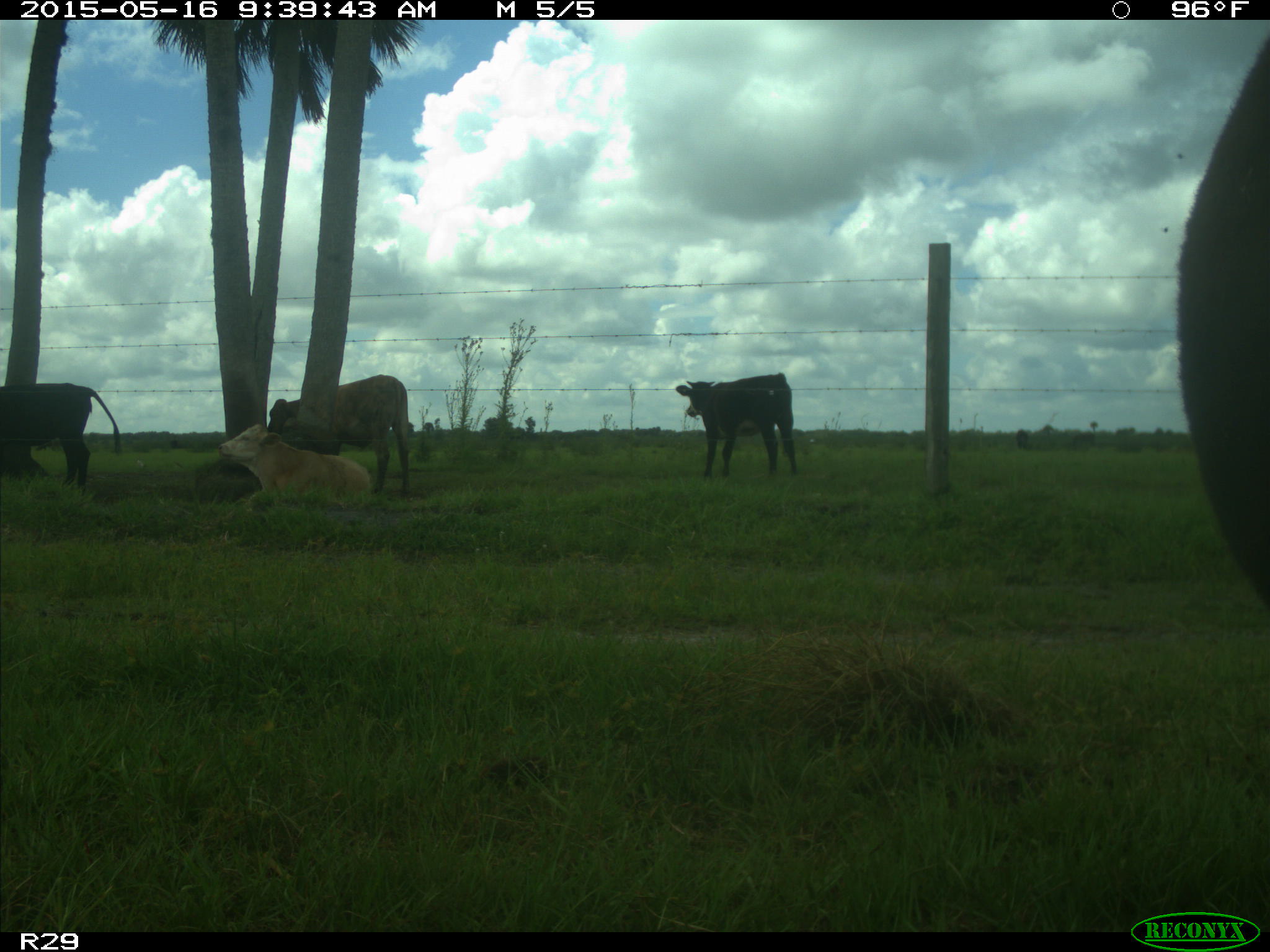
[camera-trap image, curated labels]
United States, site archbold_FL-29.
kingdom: Animalia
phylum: Chordata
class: Mammalia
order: Artiodactyla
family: Bovidae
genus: Bos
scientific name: Bos taurus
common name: domestic cow